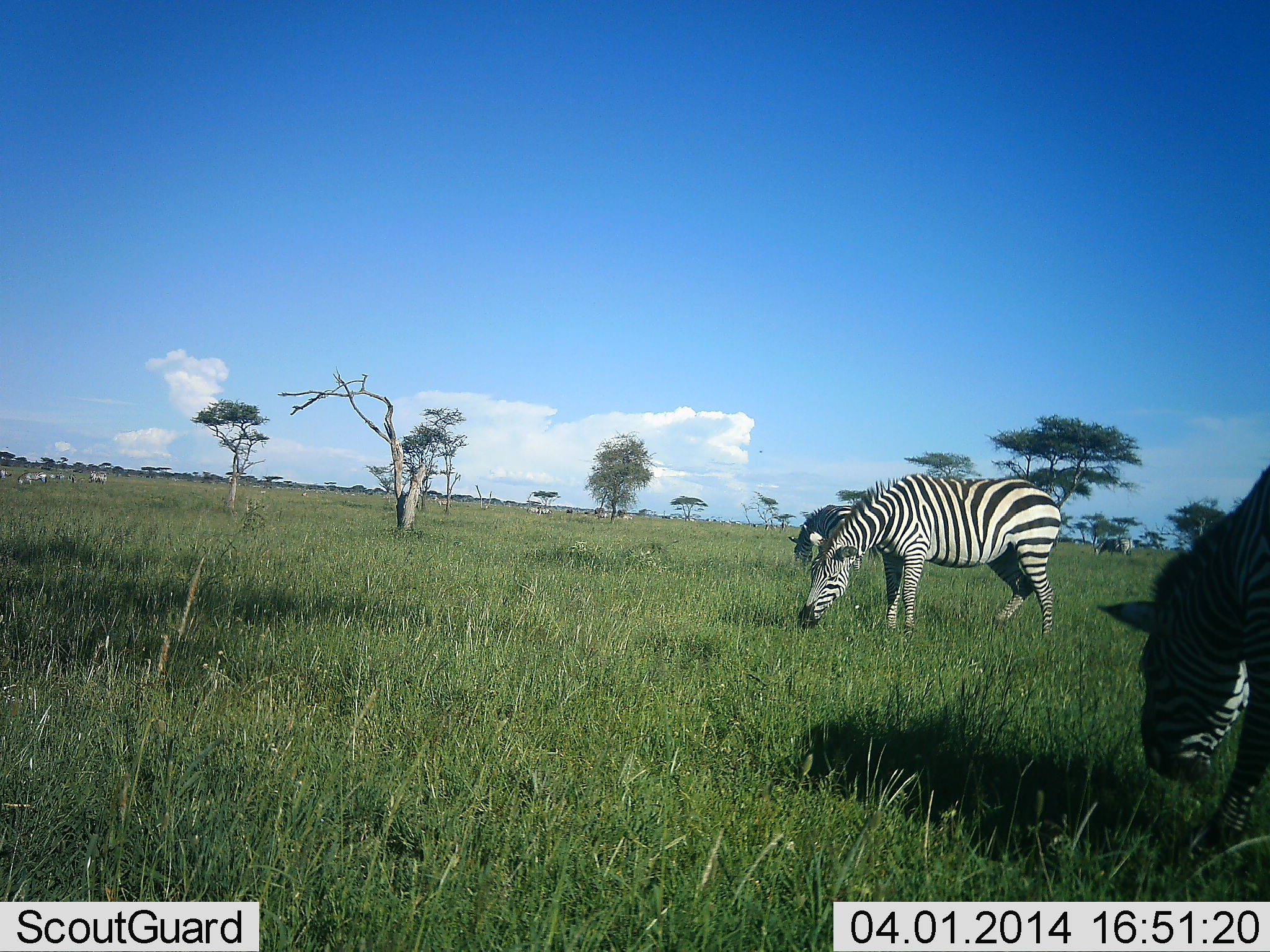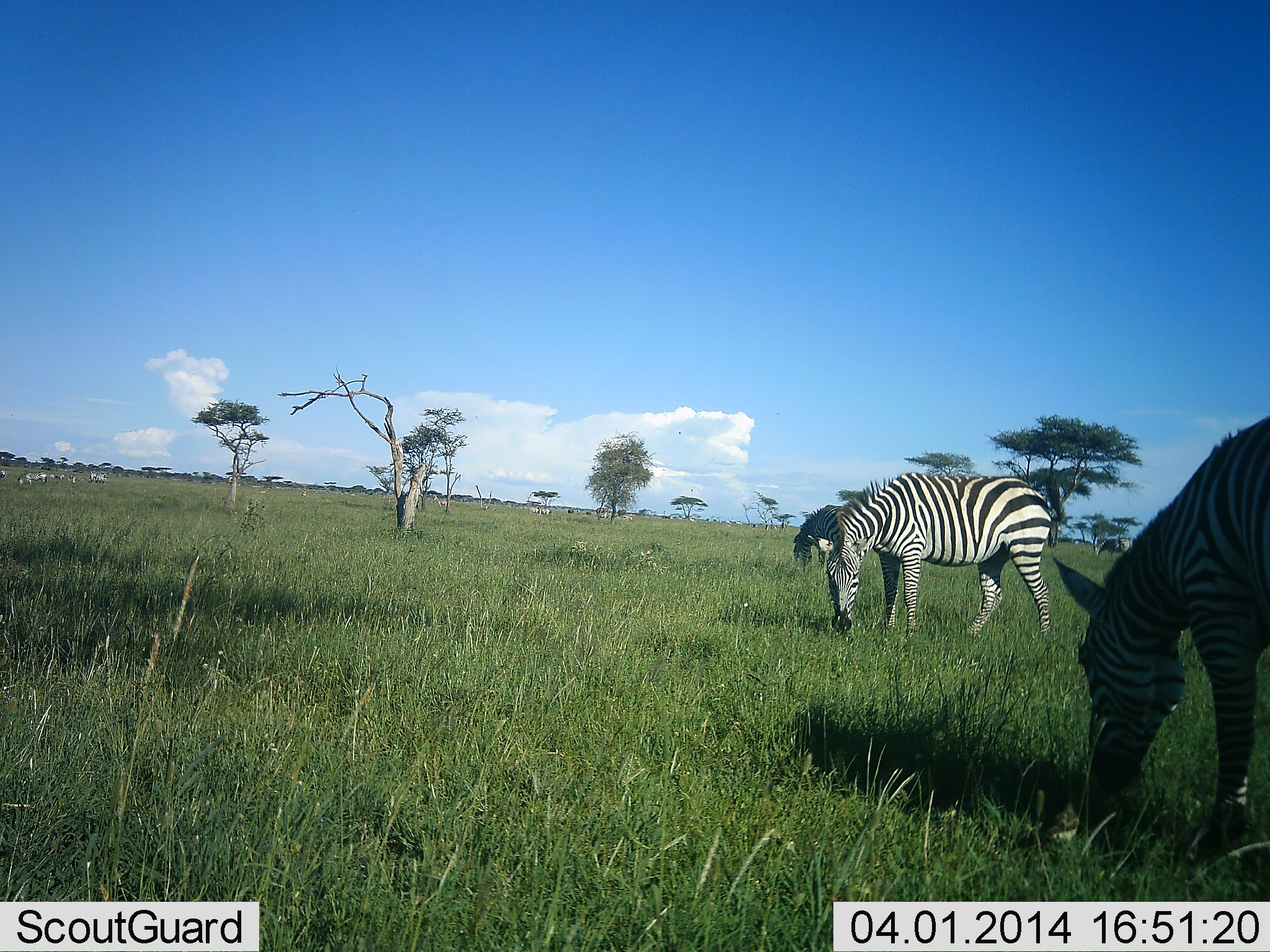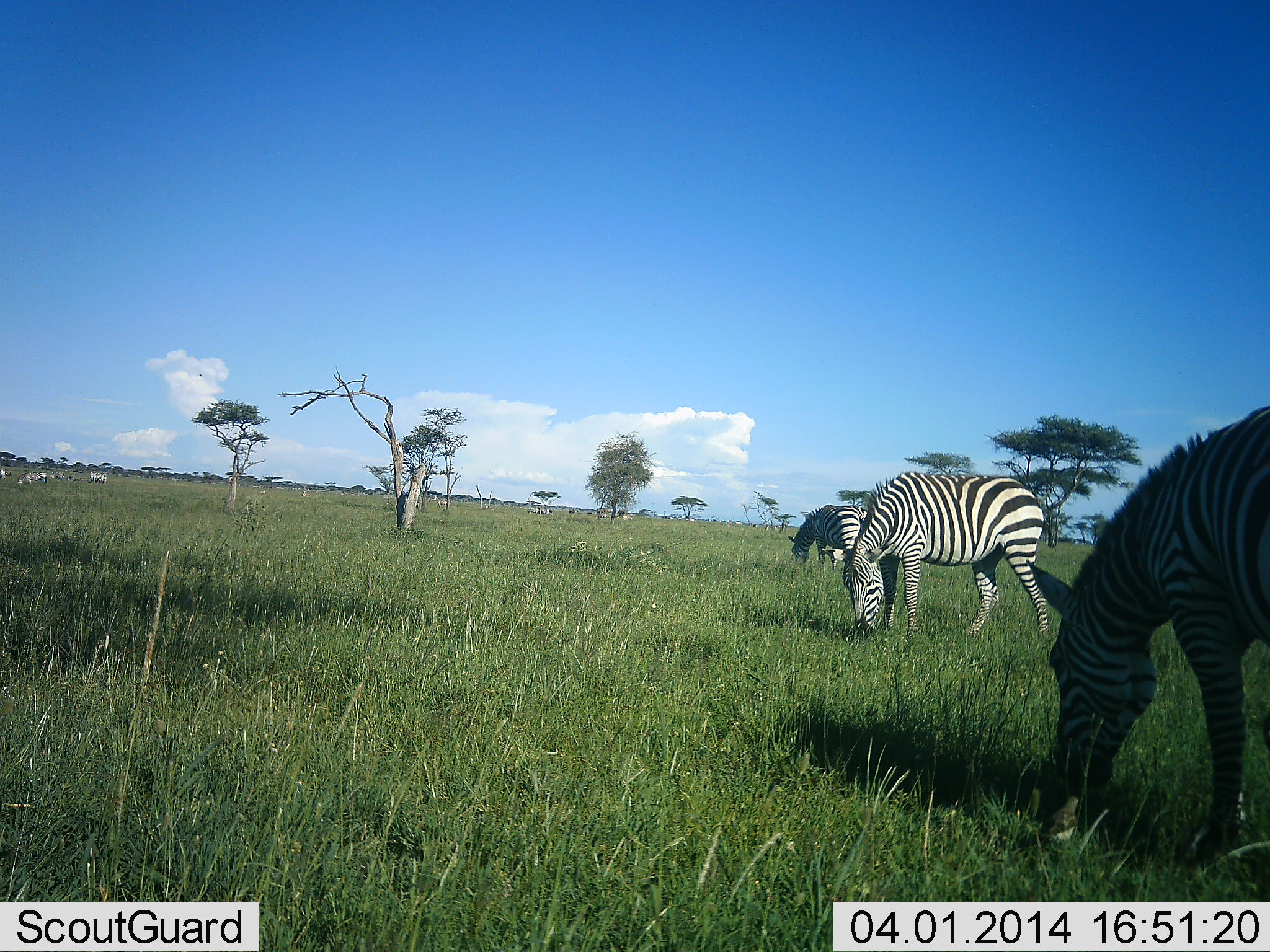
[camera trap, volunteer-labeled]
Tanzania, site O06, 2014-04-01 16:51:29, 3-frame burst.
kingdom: Animalia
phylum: Chordata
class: Mammalia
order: Perissodactyla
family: Equidae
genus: Equus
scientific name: Equus quagga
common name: plains zebra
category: zebra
Zebra (plains zebra) (Equus quagga), count 3. Behavior (volunteer vote fractions): standing 9%, resting 0%, moving 18%, interacting 9%. Young present (vote fraction): 0%. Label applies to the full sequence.